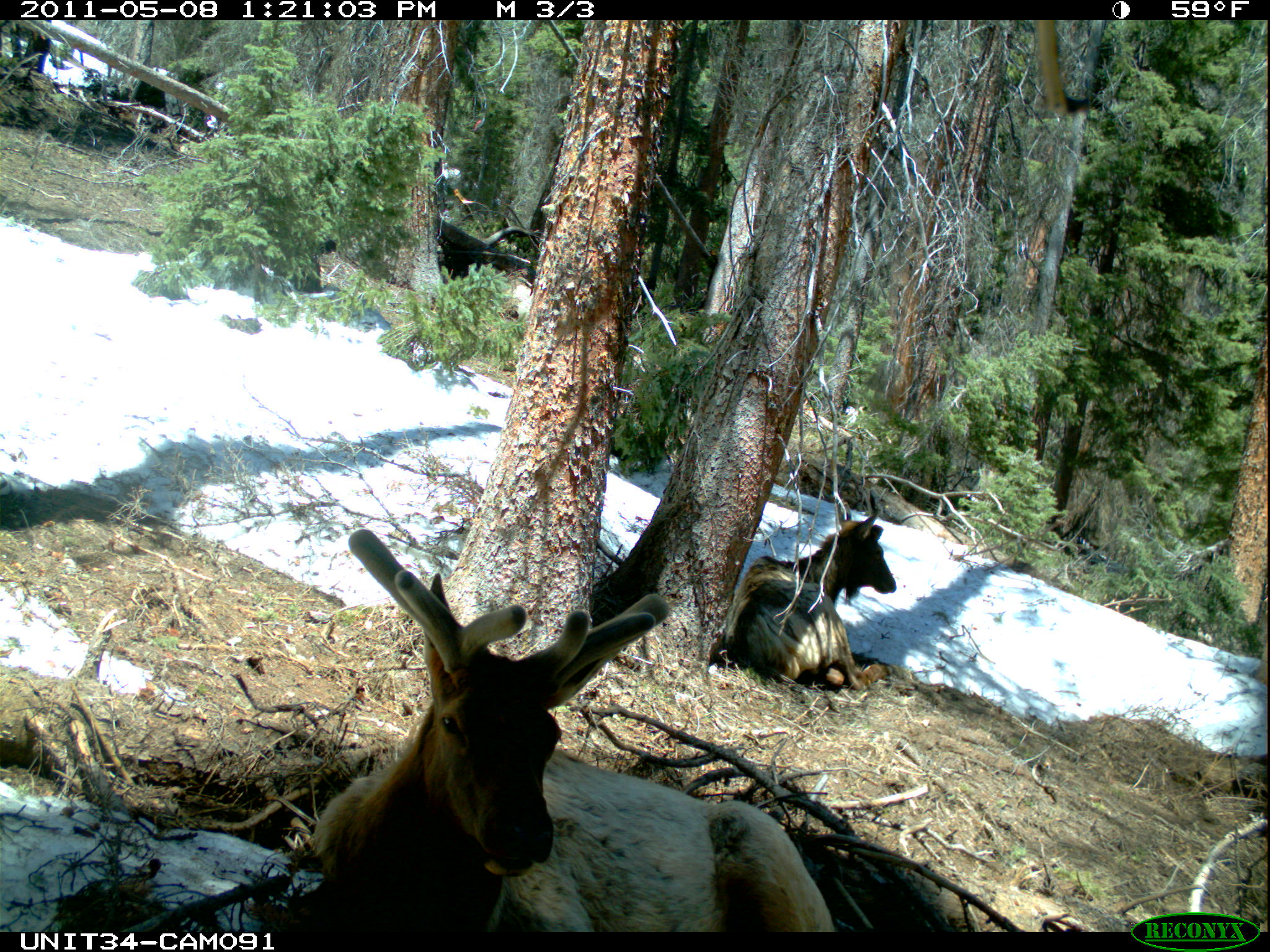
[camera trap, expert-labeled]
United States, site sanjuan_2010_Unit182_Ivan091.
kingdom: Animalia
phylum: Chordata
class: Mammalia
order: Artiodactyla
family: Cervidae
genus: Cervus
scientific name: Cervus elaphus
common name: red deer